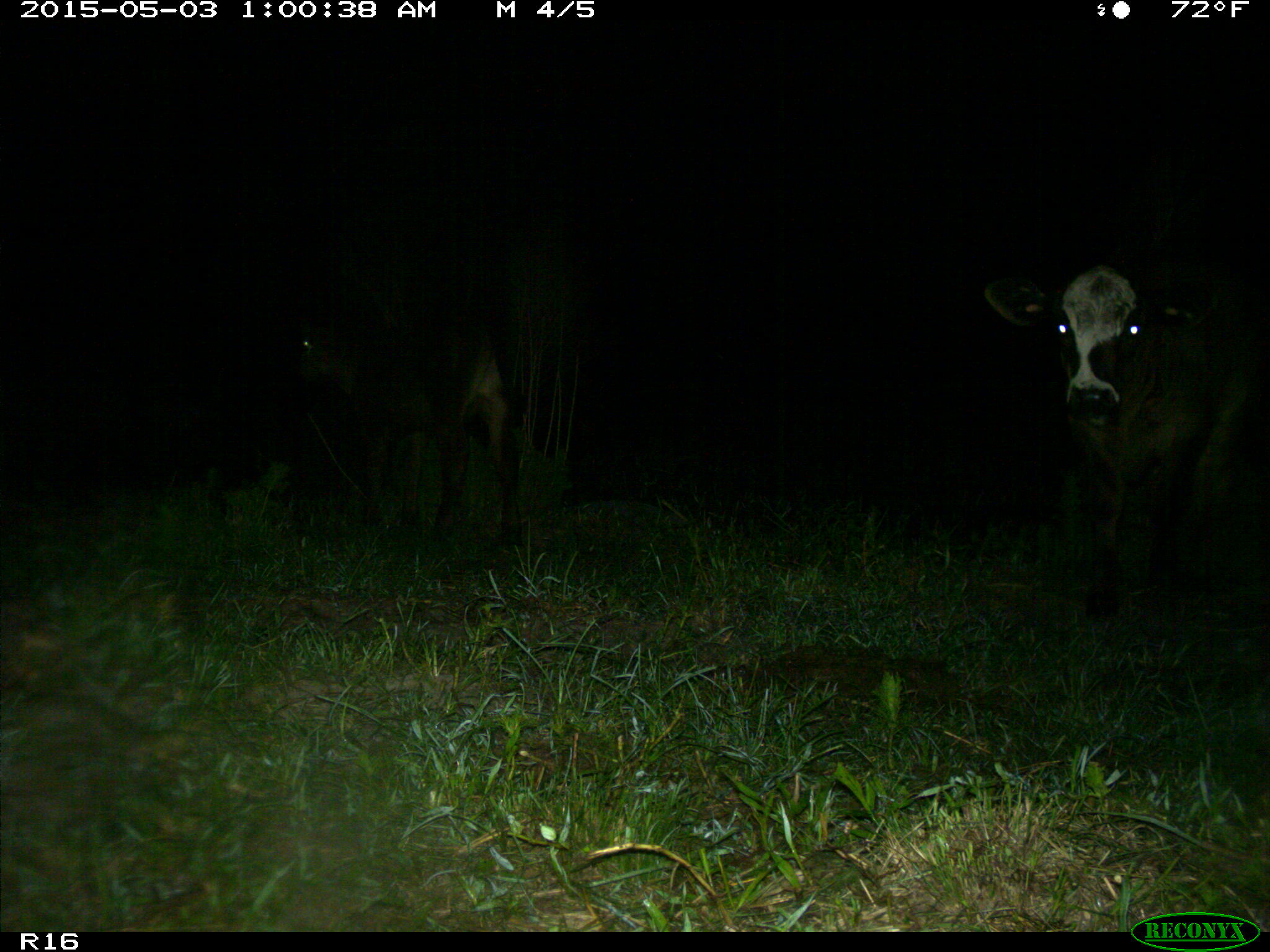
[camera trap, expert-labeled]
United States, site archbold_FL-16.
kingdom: Animalia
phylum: Chordata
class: Mammalia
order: Artiodactyla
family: Bovidae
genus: Bos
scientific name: Bos taurus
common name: domestic cow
Bos taurus (domestic cow).